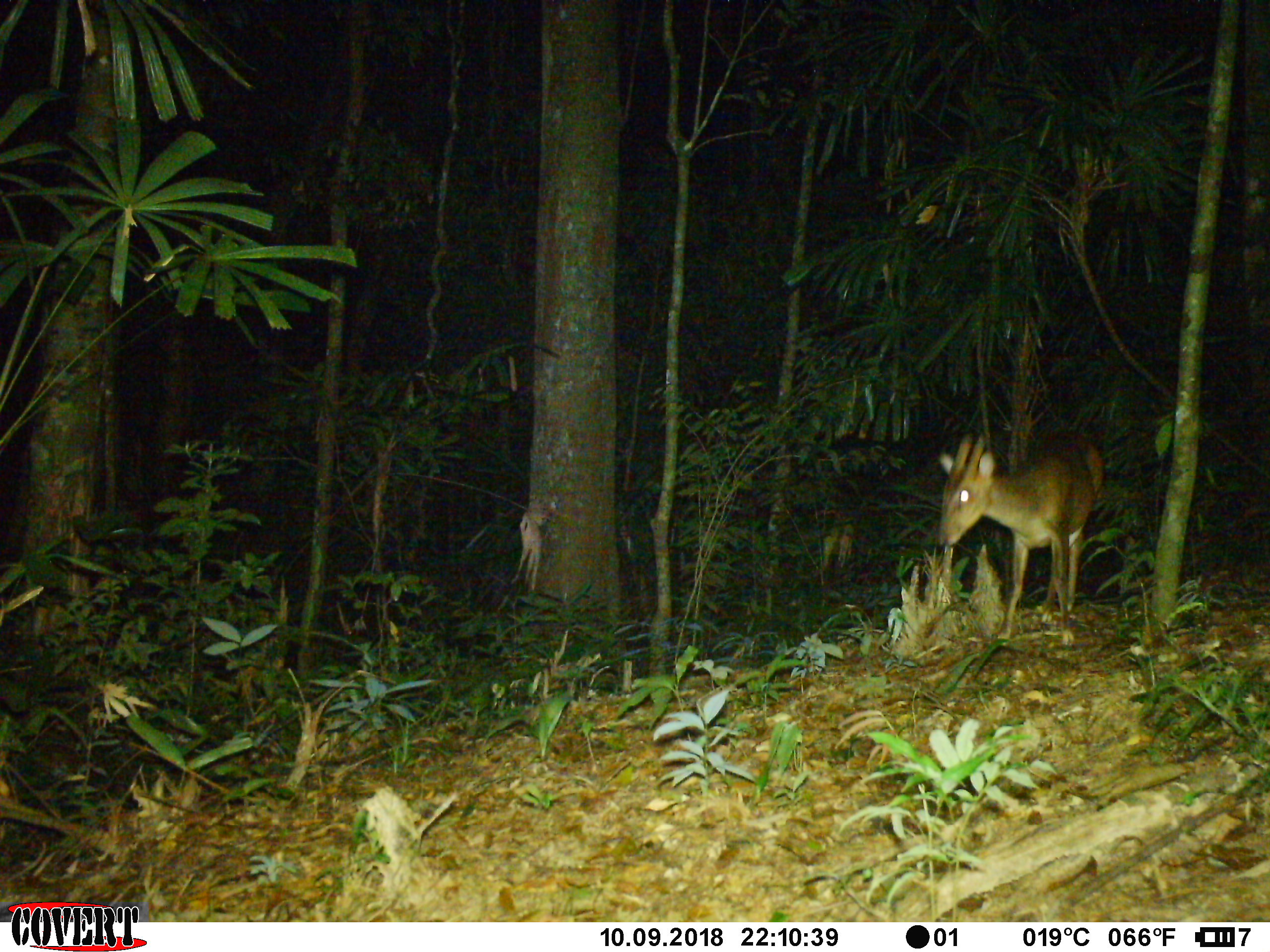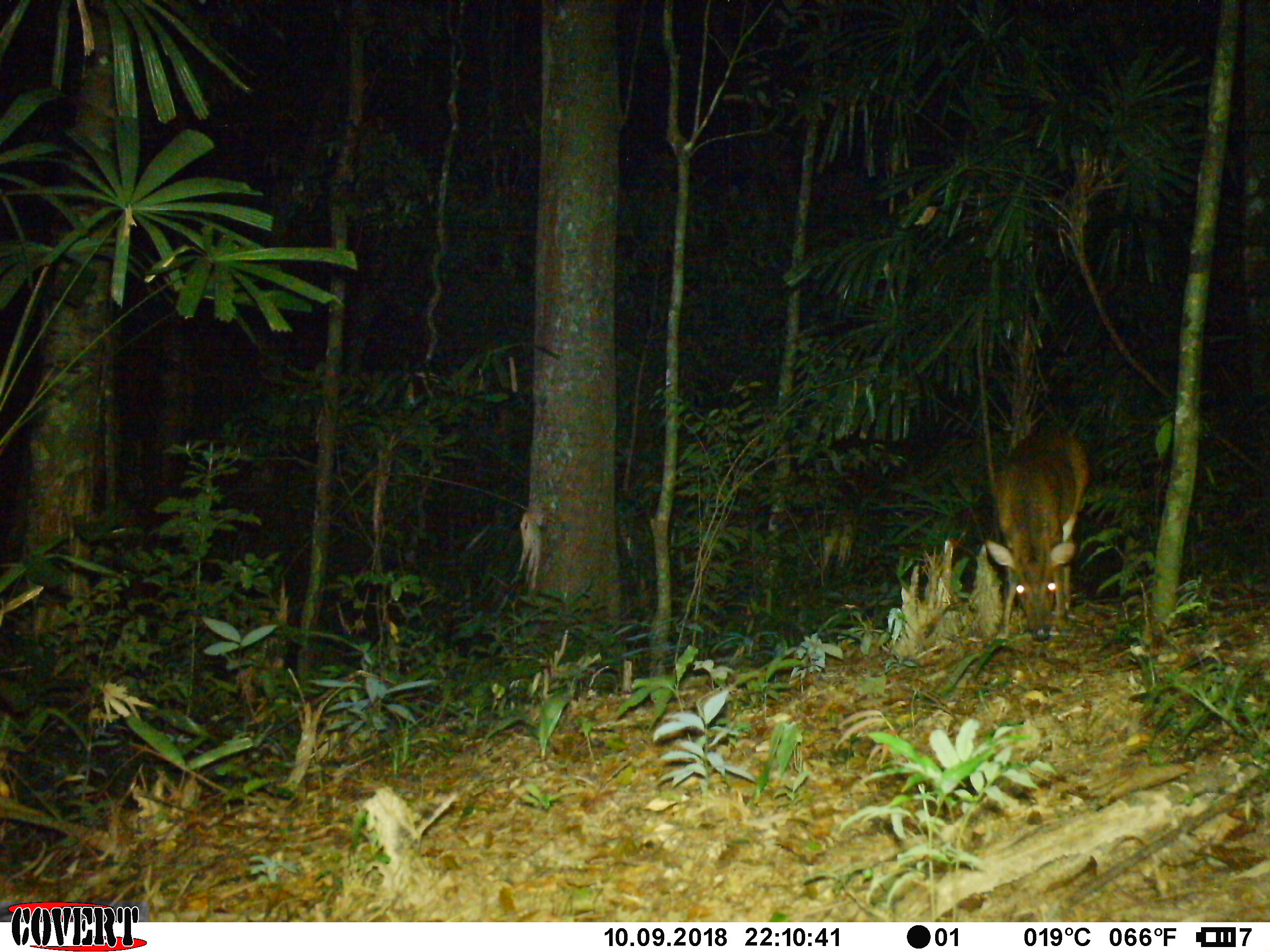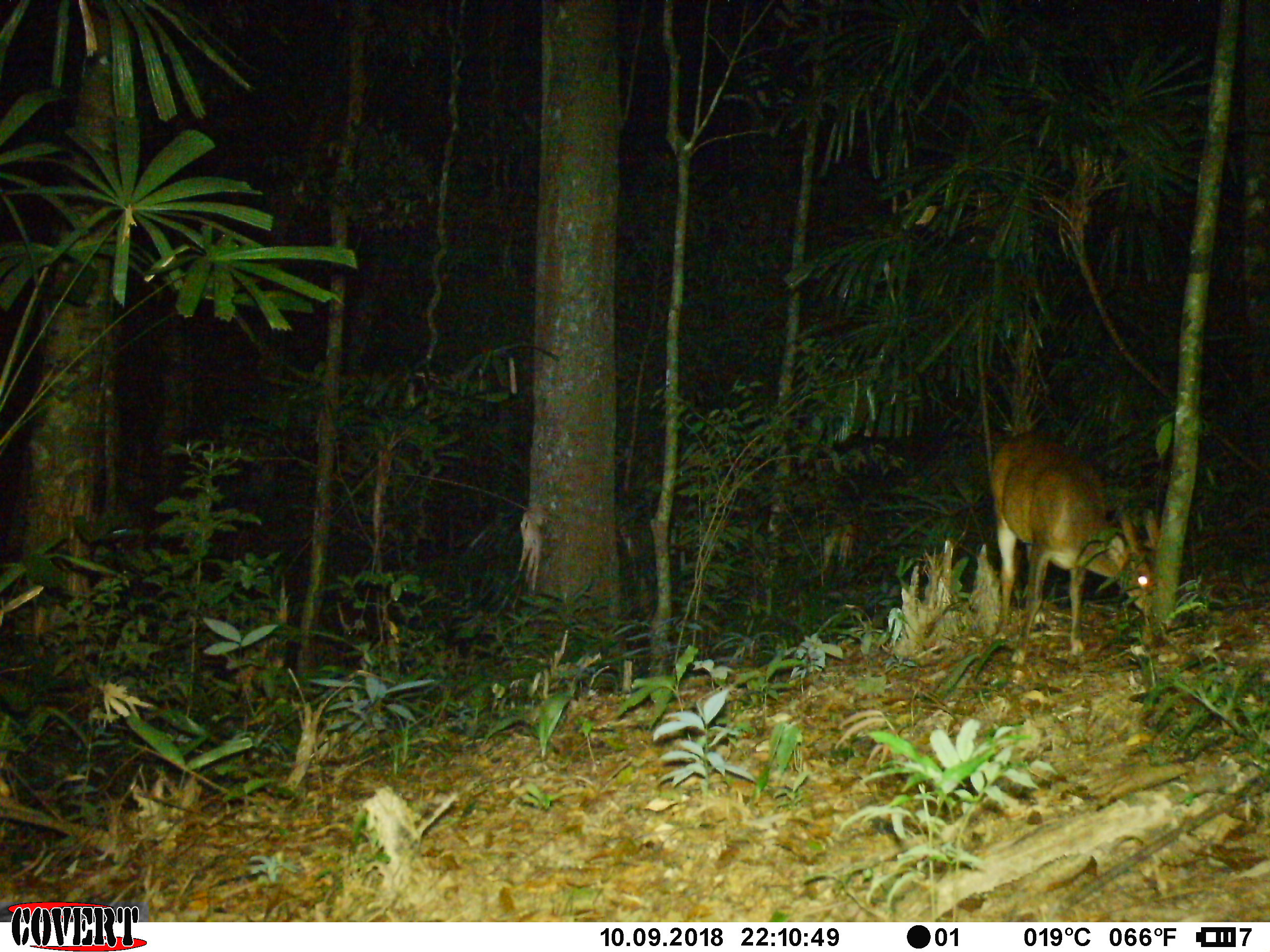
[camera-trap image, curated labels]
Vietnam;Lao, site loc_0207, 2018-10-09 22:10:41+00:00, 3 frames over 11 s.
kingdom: Animalia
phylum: Chordata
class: Mammalia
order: Artiodactyla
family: Cervidae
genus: Muntiacus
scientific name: Muntiacus vuquangensis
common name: large-antlered muntjac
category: large antlered muntjac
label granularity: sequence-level